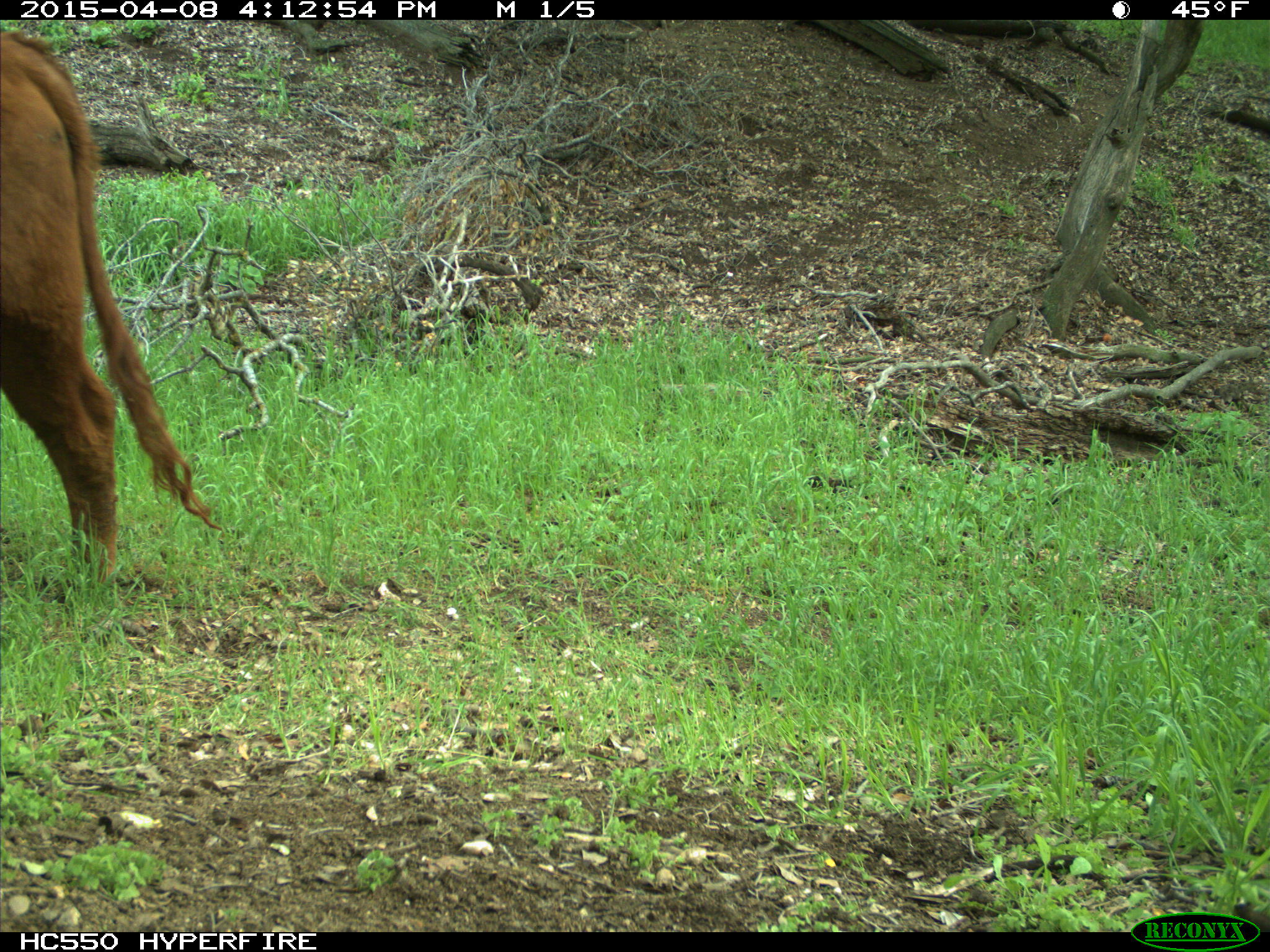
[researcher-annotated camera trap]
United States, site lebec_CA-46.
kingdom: Animalia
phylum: Chordata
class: Mammalia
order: Artiodactyla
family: Bovidae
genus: Bos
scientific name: Bos taurus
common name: domestic cow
Bos taurus (domestic cow).